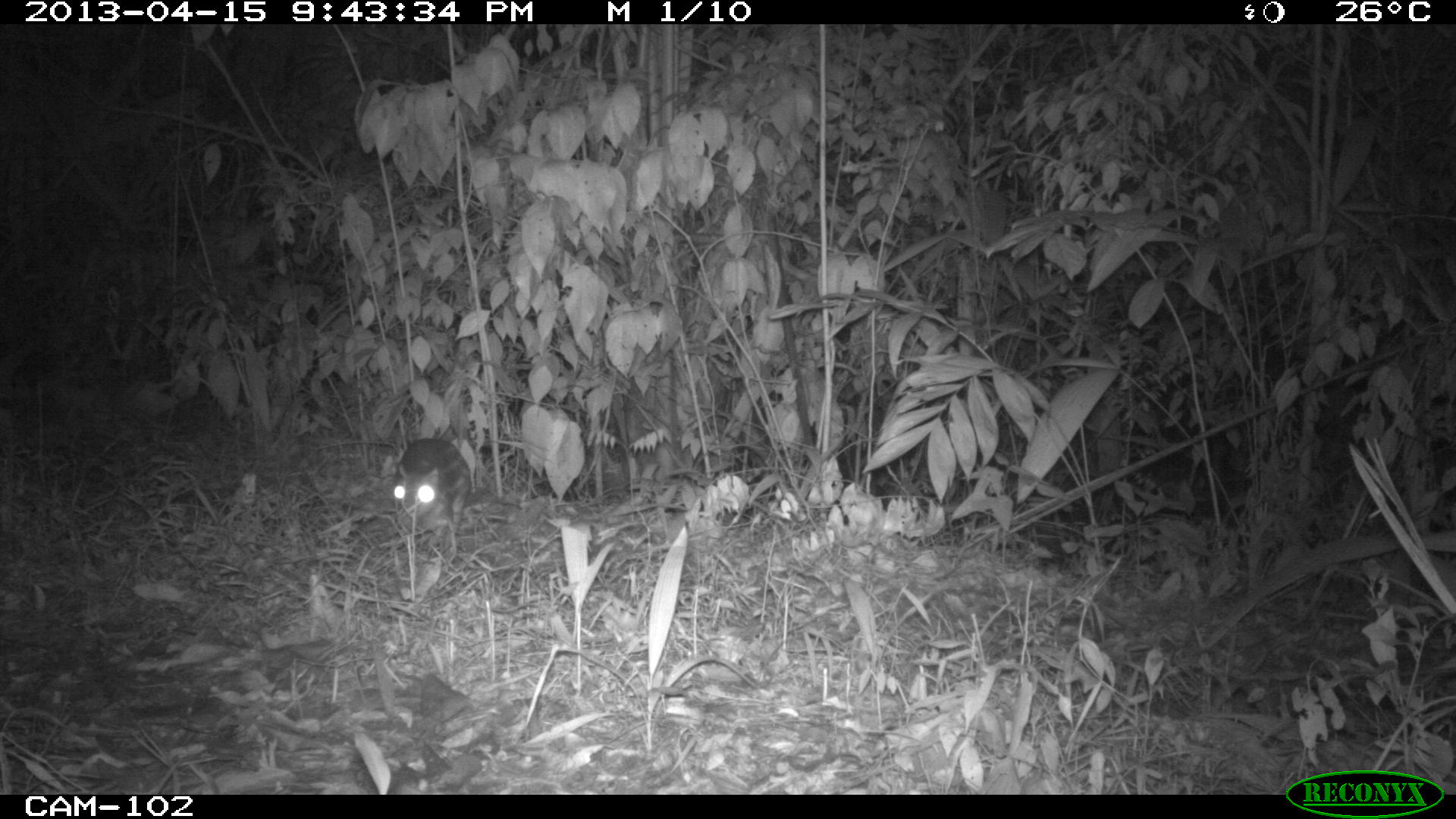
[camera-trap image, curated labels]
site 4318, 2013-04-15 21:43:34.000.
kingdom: Animalia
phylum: Chordata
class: Mammalia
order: Rodentia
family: Cuniculidae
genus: Cuniculus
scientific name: Cuniculus paca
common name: lowland paca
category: agouti paca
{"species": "agouti paca (lowland paca) (Cuniculus paca)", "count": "1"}